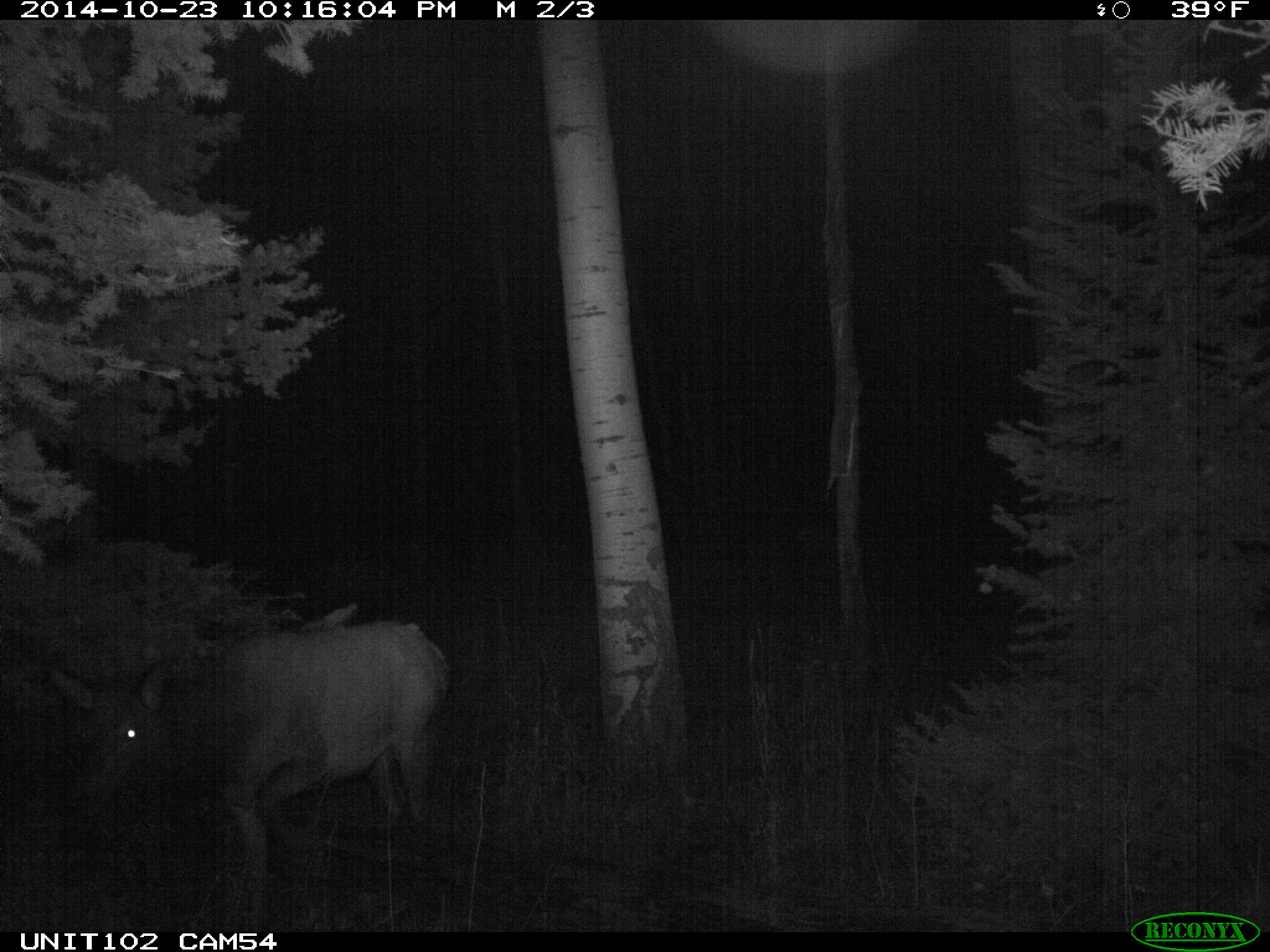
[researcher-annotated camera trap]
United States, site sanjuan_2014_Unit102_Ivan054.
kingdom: Animalia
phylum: Chordata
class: Mammalia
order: Artiodactyla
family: Cervidae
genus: Cervus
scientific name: Cervus elaphus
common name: red deer